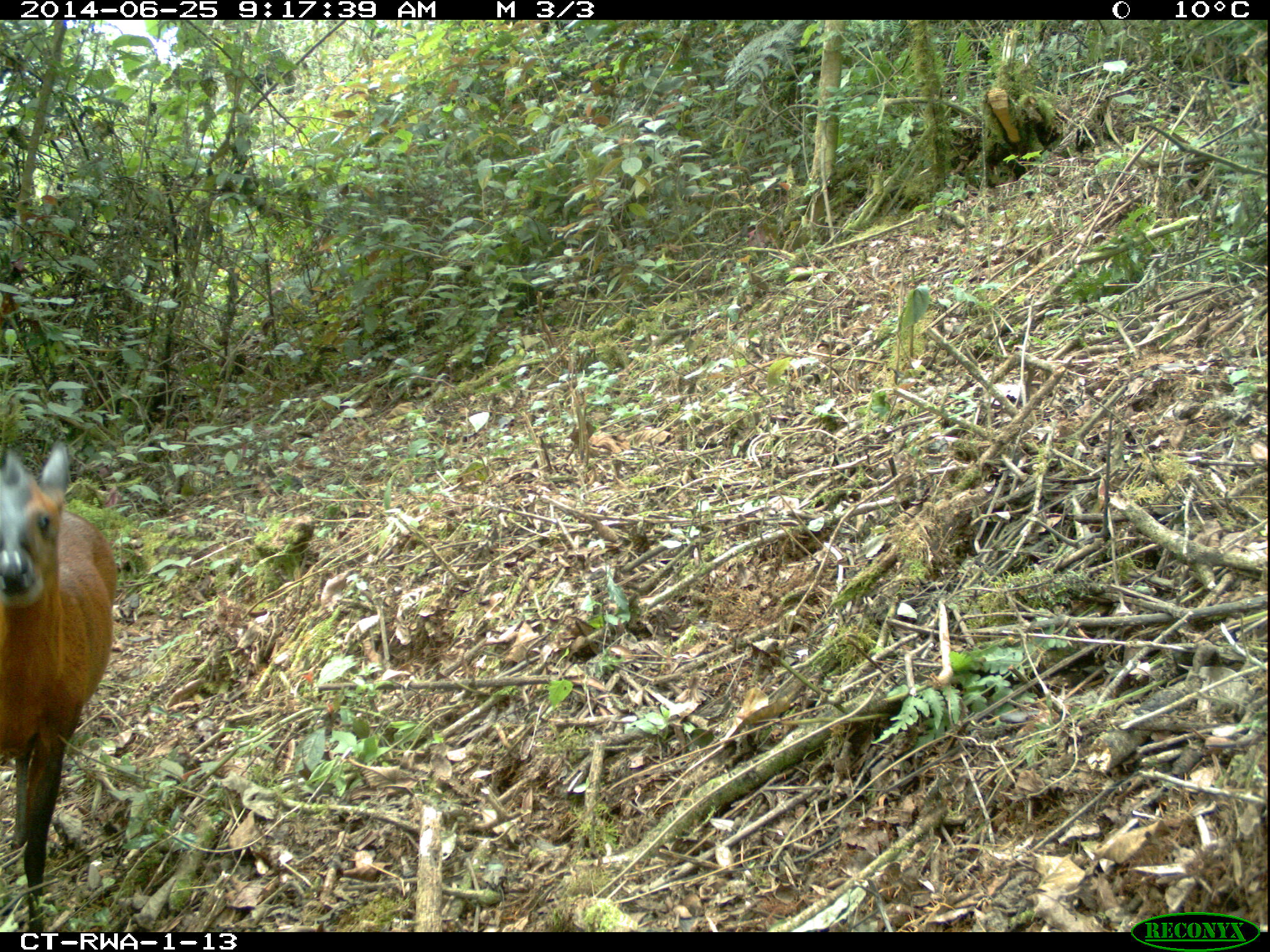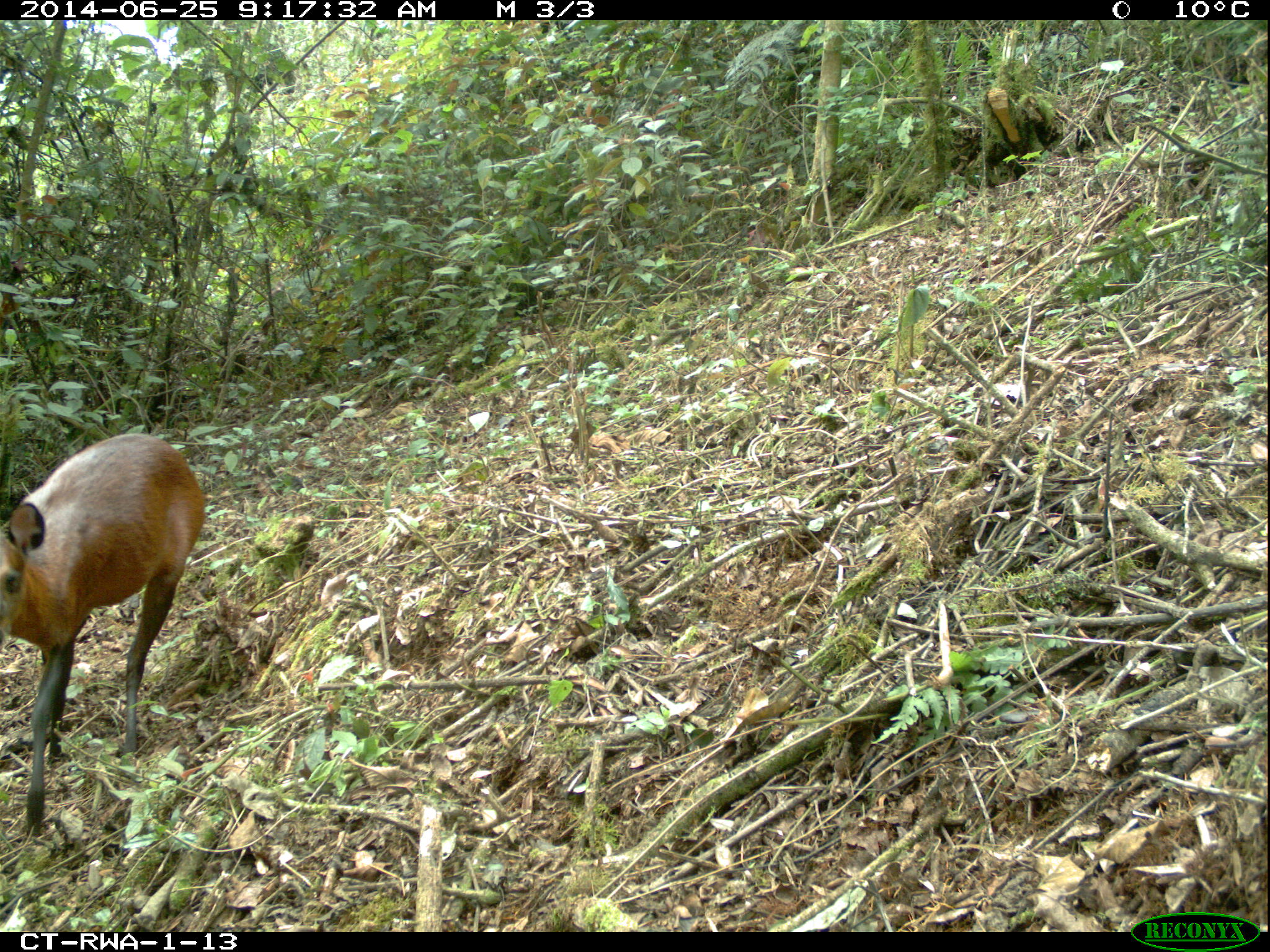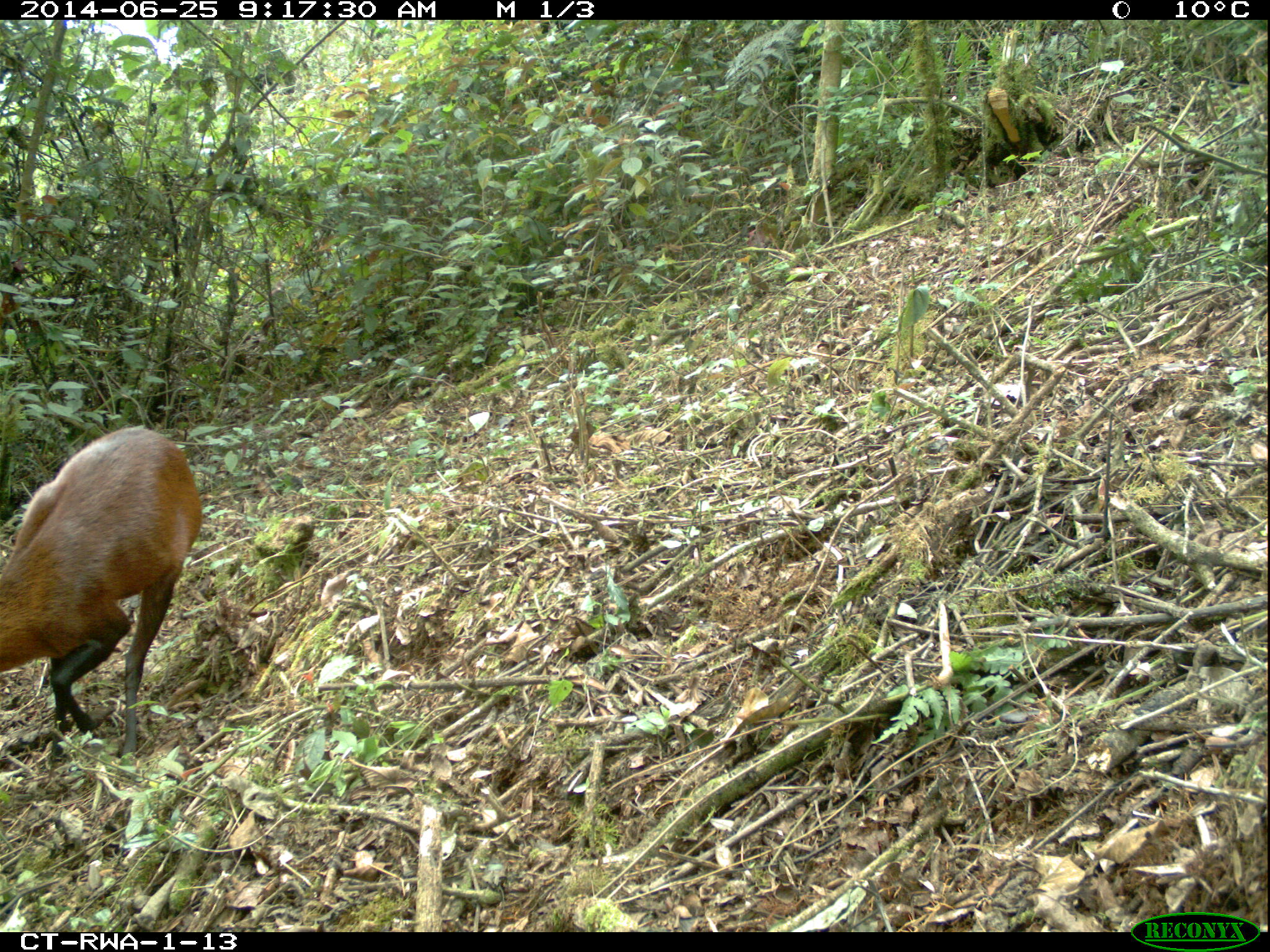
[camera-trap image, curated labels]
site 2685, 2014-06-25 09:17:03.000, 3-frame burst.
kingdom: Animalia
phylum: Chordata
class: Mammalia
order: Artiodactyla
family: Bovidae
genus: Cephalophus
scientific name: Cephalophus nigrifrons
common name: black-fronted duiker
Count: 1.